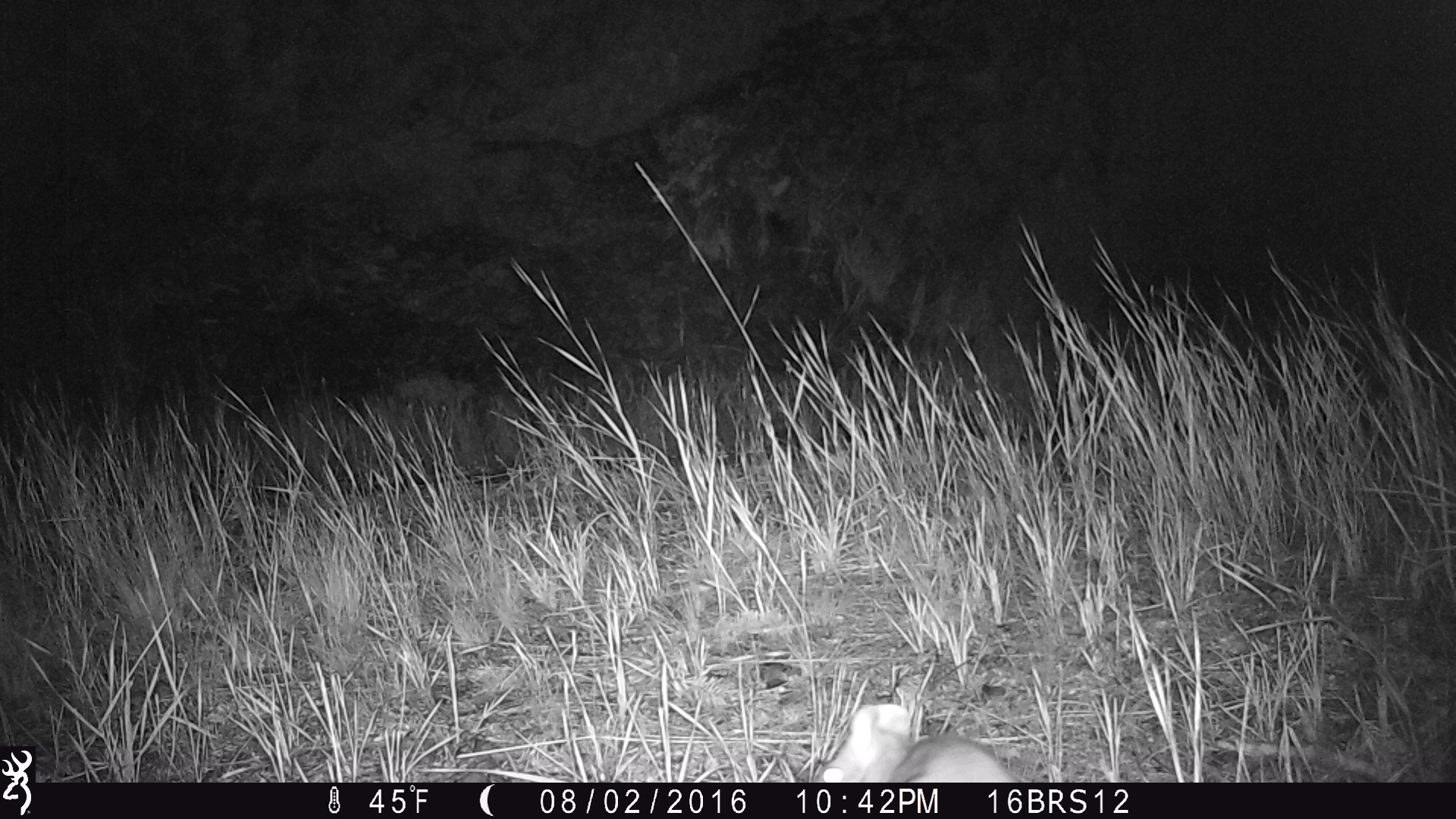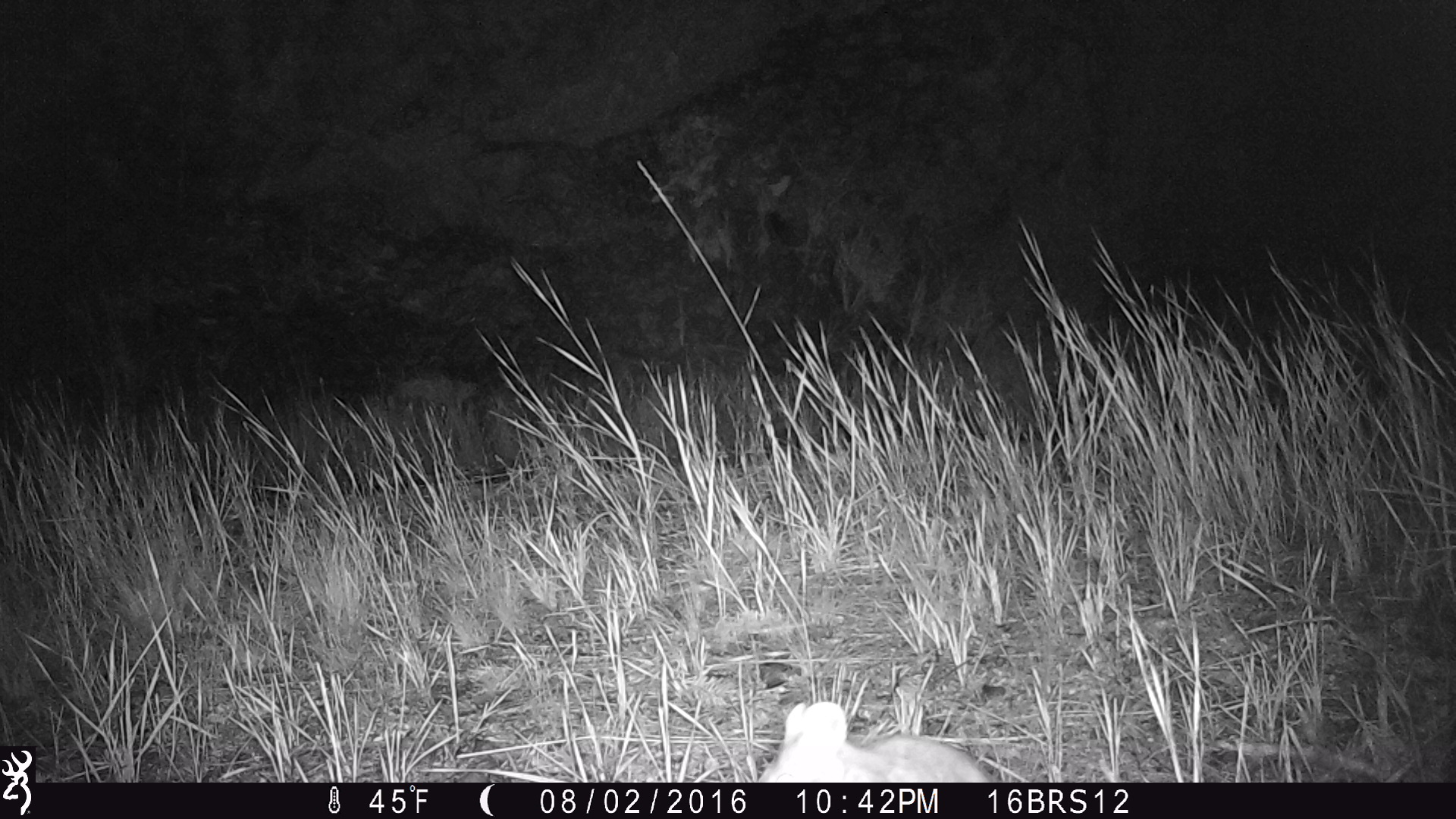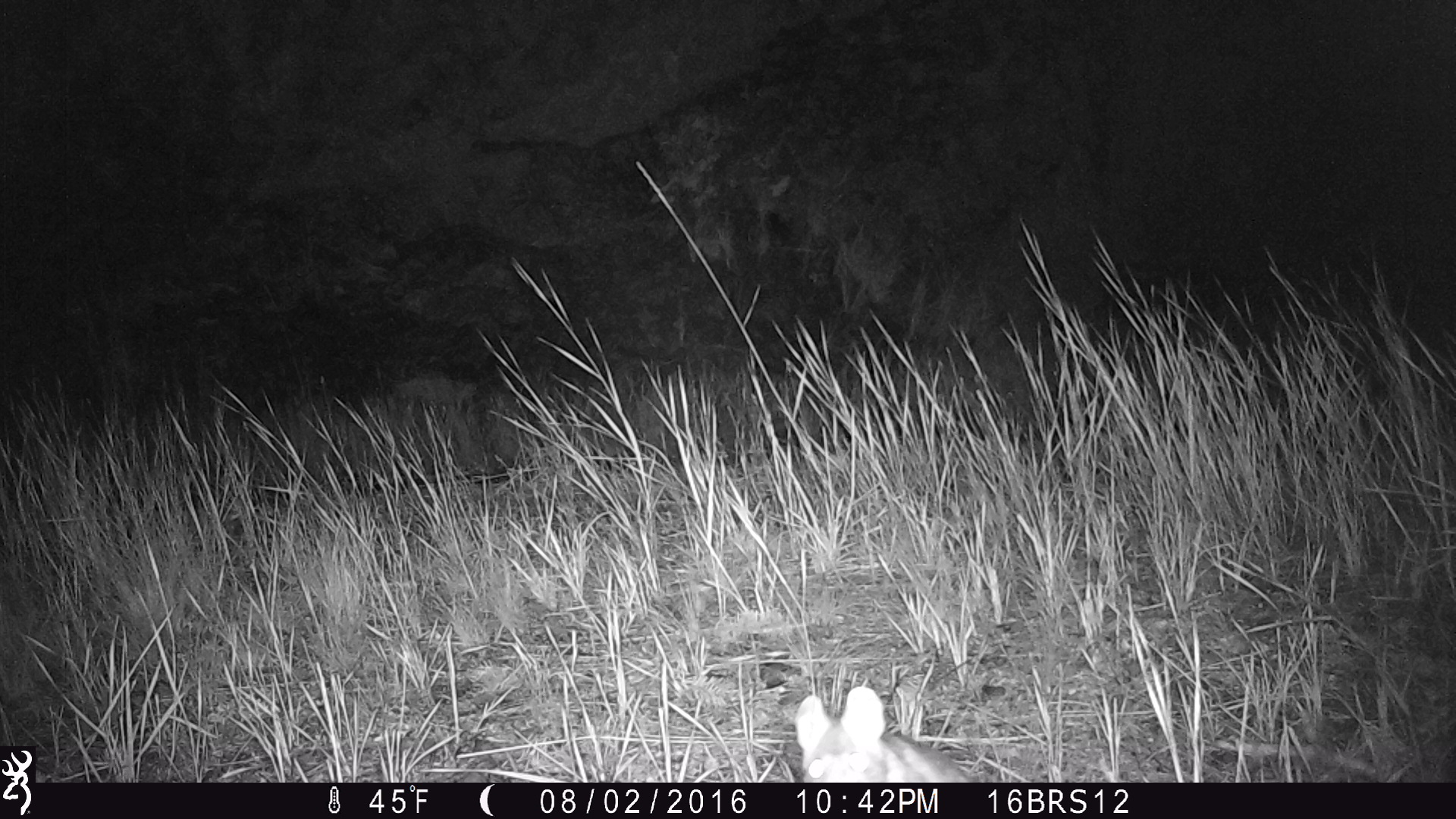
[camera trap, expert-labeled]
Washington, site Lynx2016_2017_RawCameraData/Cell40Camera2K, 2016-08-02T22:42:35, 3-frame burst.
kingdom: Animalia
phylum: Chordata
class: Mammalia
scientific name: Mammalia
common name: small mammal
Small mammal (Mammalia). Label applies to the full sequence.